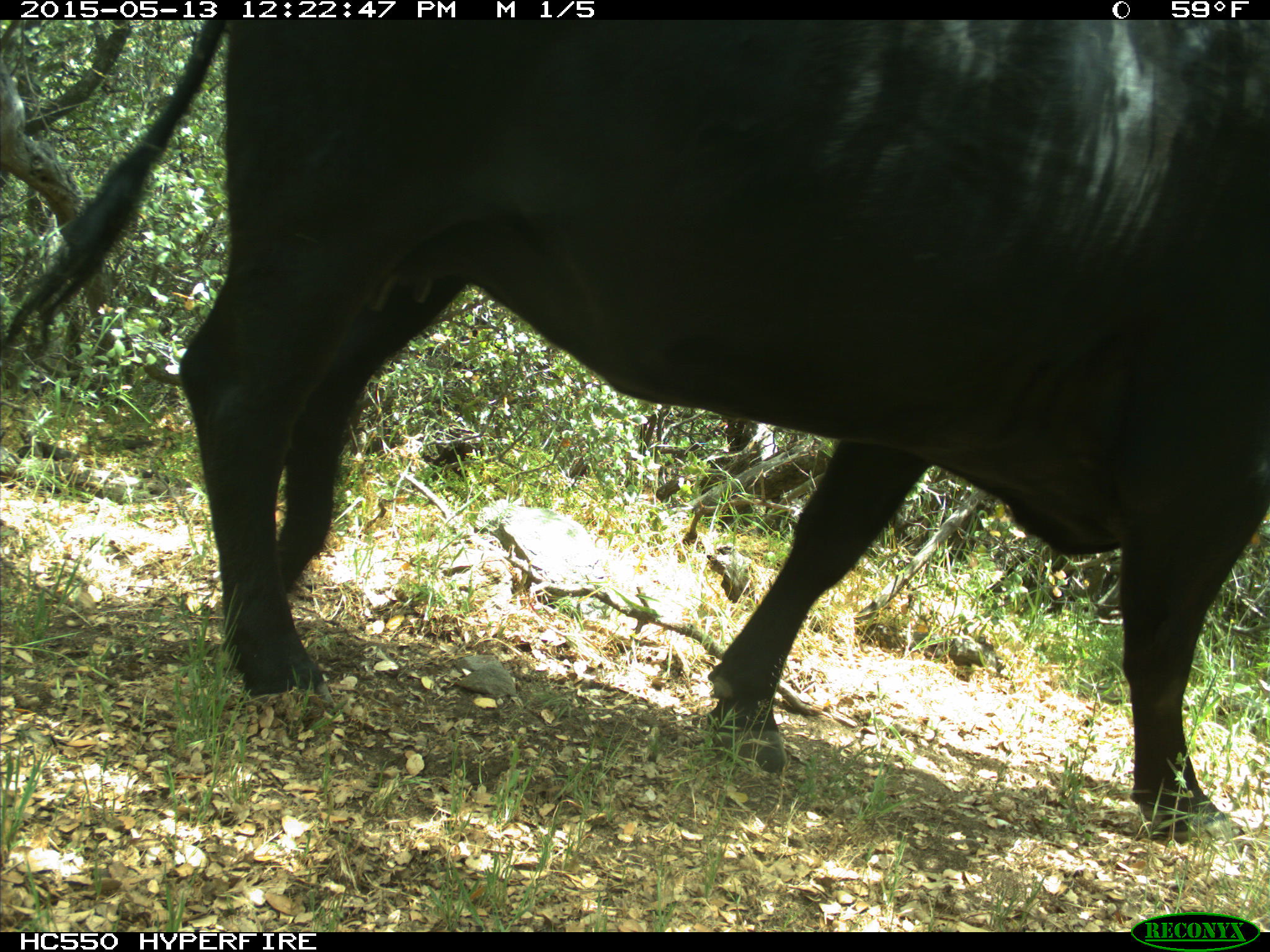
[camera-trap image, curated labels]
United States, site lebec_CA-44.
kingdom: Animalia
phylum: Chordata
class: Mammalia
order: Artiodactyla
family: Bovidae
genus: Bos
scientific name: Bos taurus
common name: domestic cow